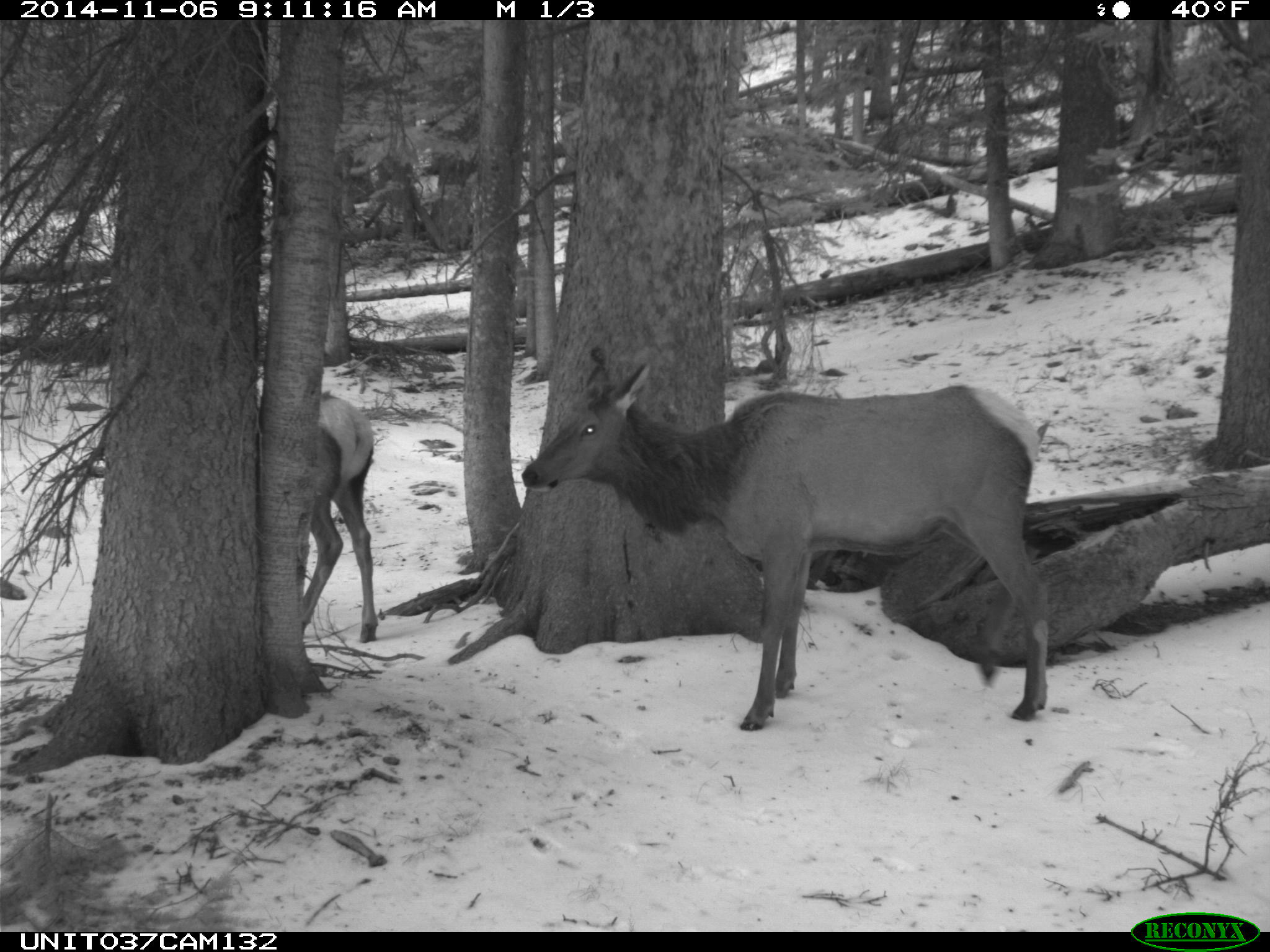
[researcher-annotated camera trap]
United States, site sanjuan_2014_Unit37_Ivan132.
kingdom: Animalia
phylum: Chordata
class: Mammalia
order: Artiodactyla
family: Cervidae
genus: Cervus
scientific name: Cervus elaphus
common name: red deer